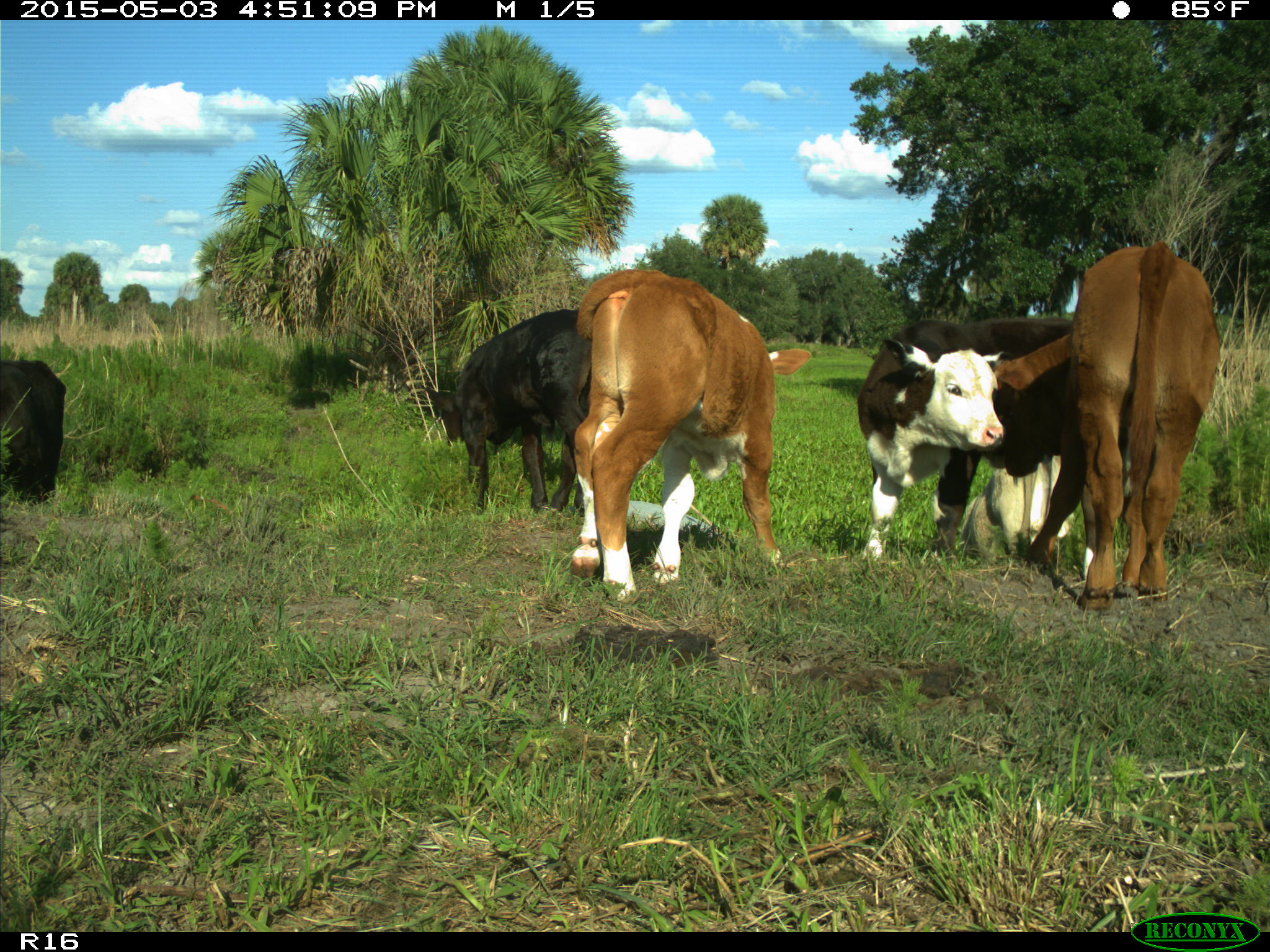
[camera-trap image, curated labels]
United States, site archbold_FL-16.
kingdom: Animalia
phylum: Chordata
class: Mammalia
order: Artiodactyla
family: Bovidae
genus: Bos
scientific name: Bos taurus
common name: domestic cow